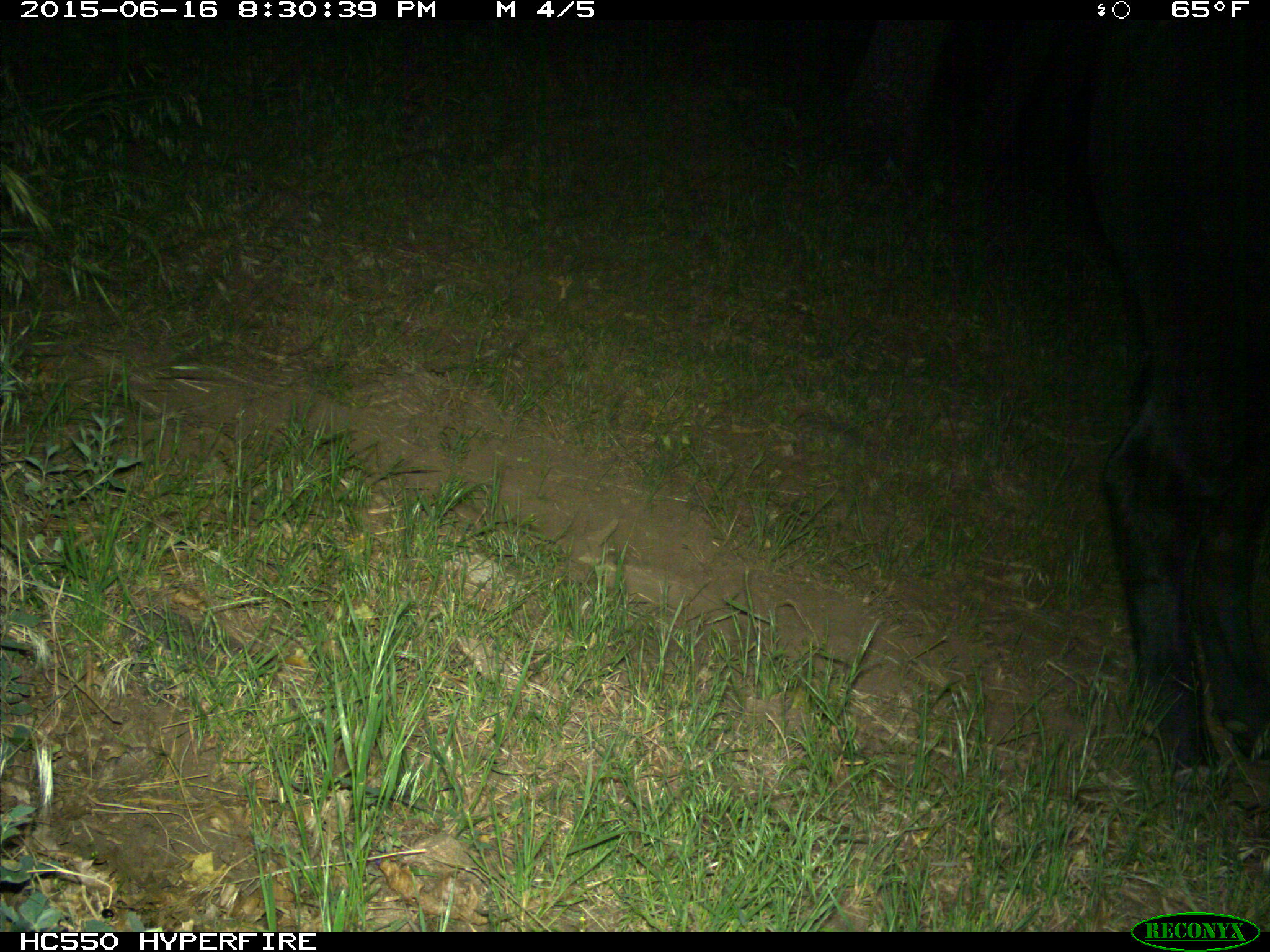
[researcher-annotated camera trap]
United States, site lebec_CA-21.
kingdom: Animalia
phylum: Chordata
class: Mammalia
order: Artiodactyla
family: Bovidae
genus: Bos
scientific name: Bos taurus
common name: domestic cow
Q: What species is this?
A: Bos taurus (domestic cow).